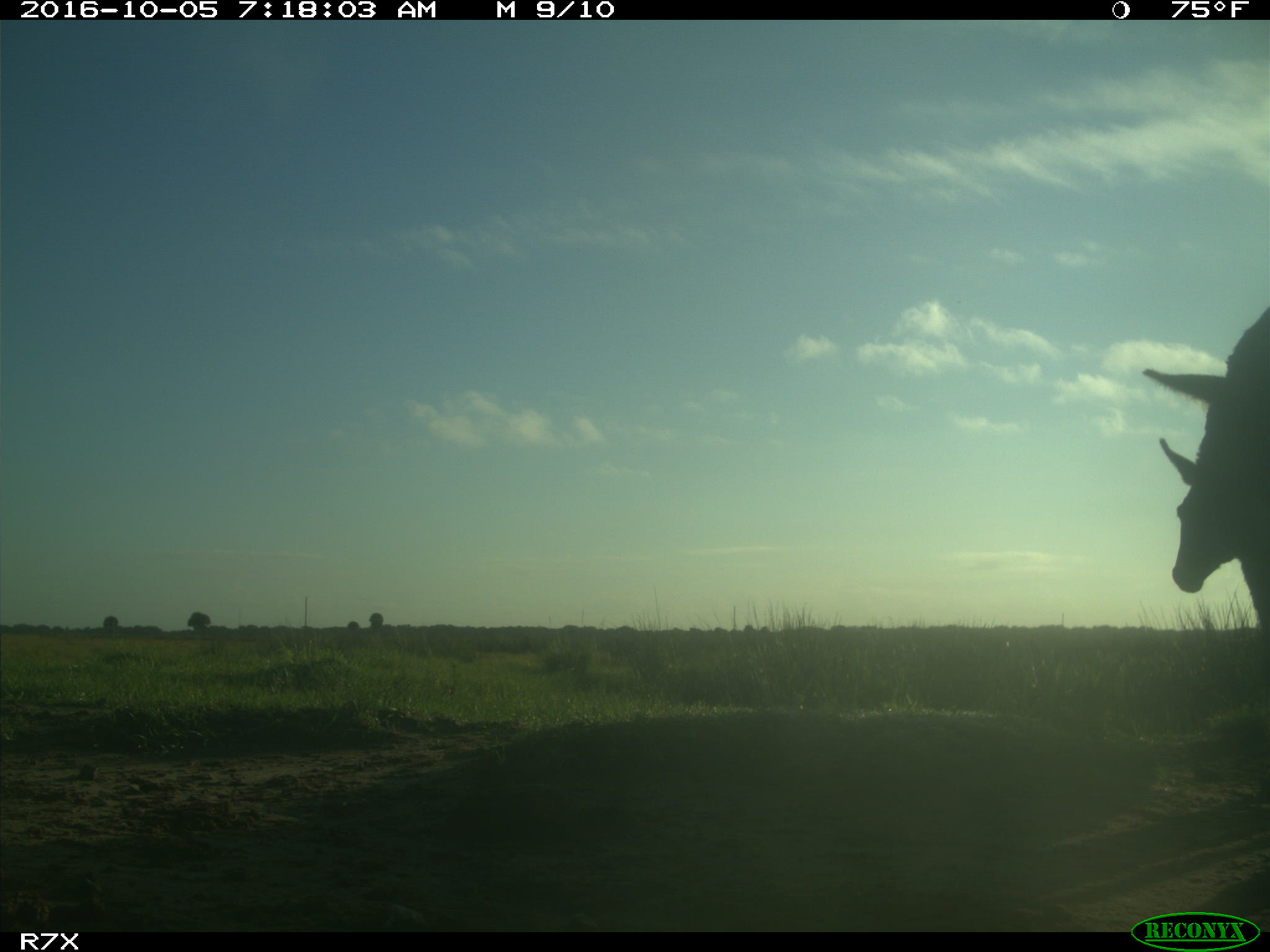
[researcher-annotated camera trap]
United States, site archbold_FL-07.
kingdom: Animalia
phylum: Chordata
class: Mammalia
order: Perissodactyla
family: Equidae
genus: Equus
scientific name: Equus africanus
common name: african wild ass